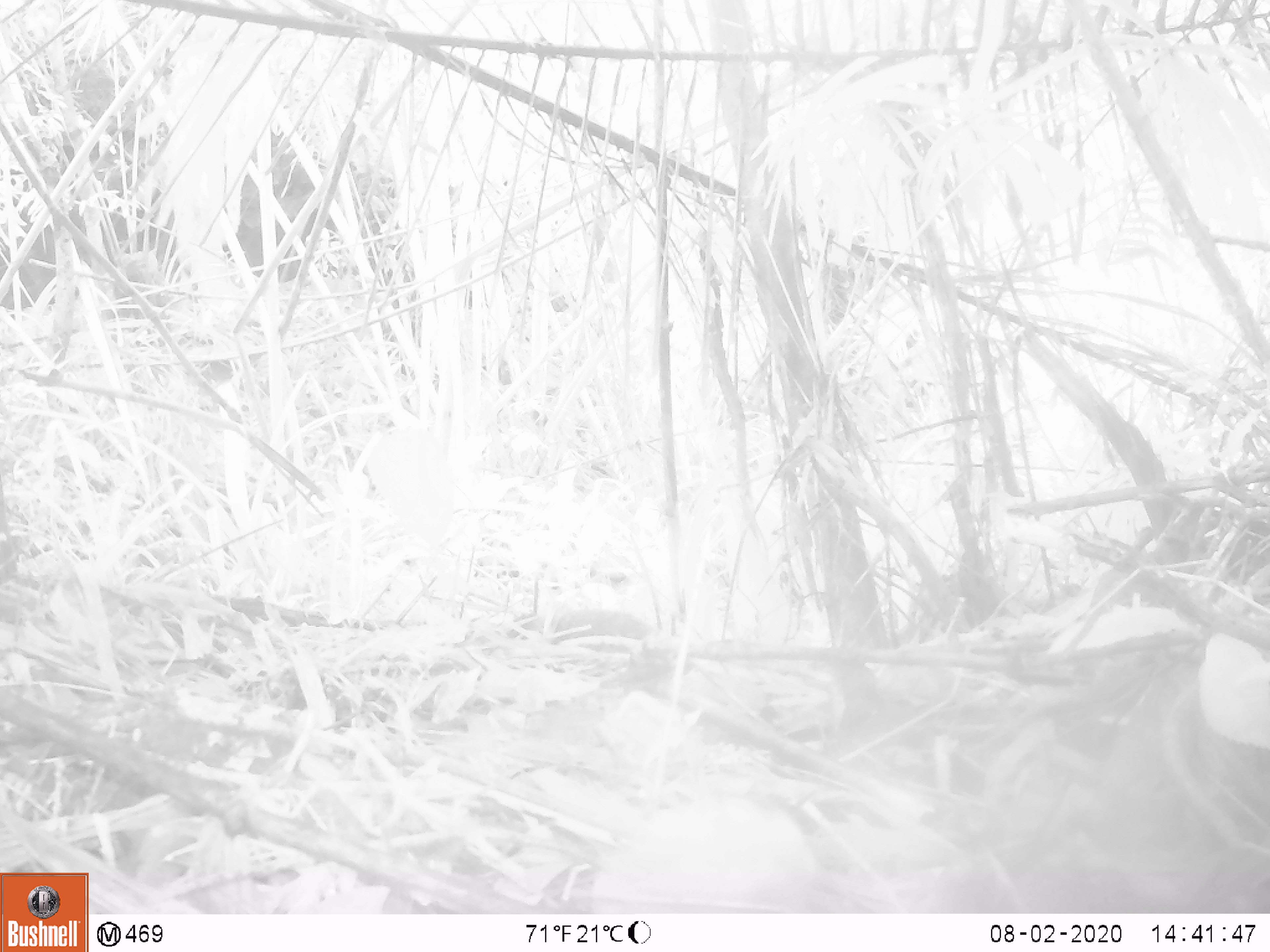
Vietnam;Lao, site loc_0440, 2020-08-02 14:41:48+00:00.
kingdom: Animalia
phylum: Chordata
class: Mammalia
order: Rodentia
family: Muridae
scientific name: Muridae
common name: old-world mice and rats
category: unidentified murid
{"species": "unidentified murid (old-world mice and rats) (Muridae)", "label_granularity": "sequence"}